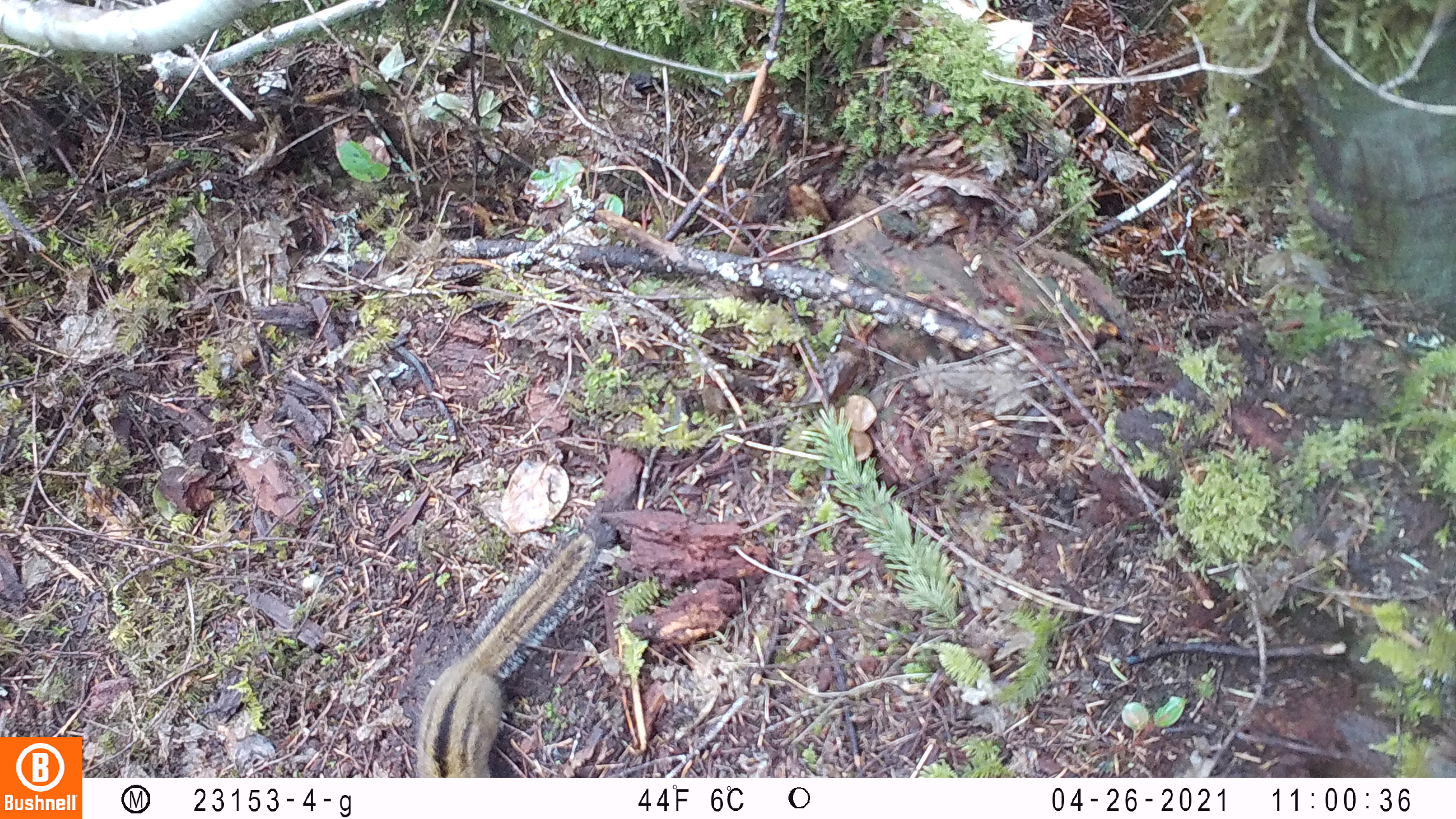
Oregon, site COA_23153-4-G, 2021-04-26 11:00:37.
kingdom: Animalia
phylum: Chordata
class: Mammalia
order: Rodentia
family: Sciuridae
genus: Neotamias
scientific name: Neotamias townsendii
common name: townsend's chipmunk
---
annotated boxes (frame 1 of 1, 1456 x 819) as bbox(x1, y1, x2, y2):
townsend's chipmunk: bbox(408, 519, 609, 774)